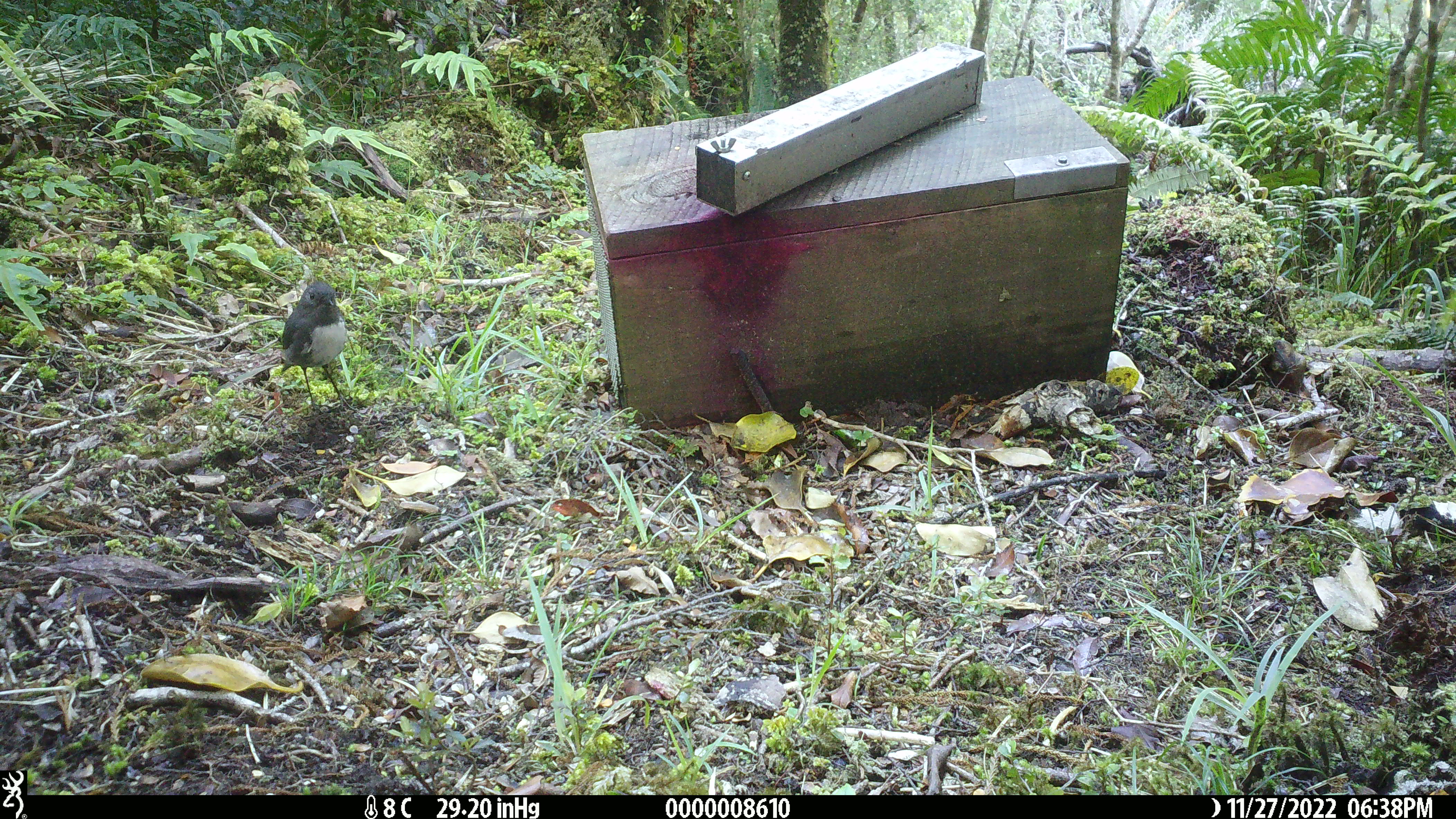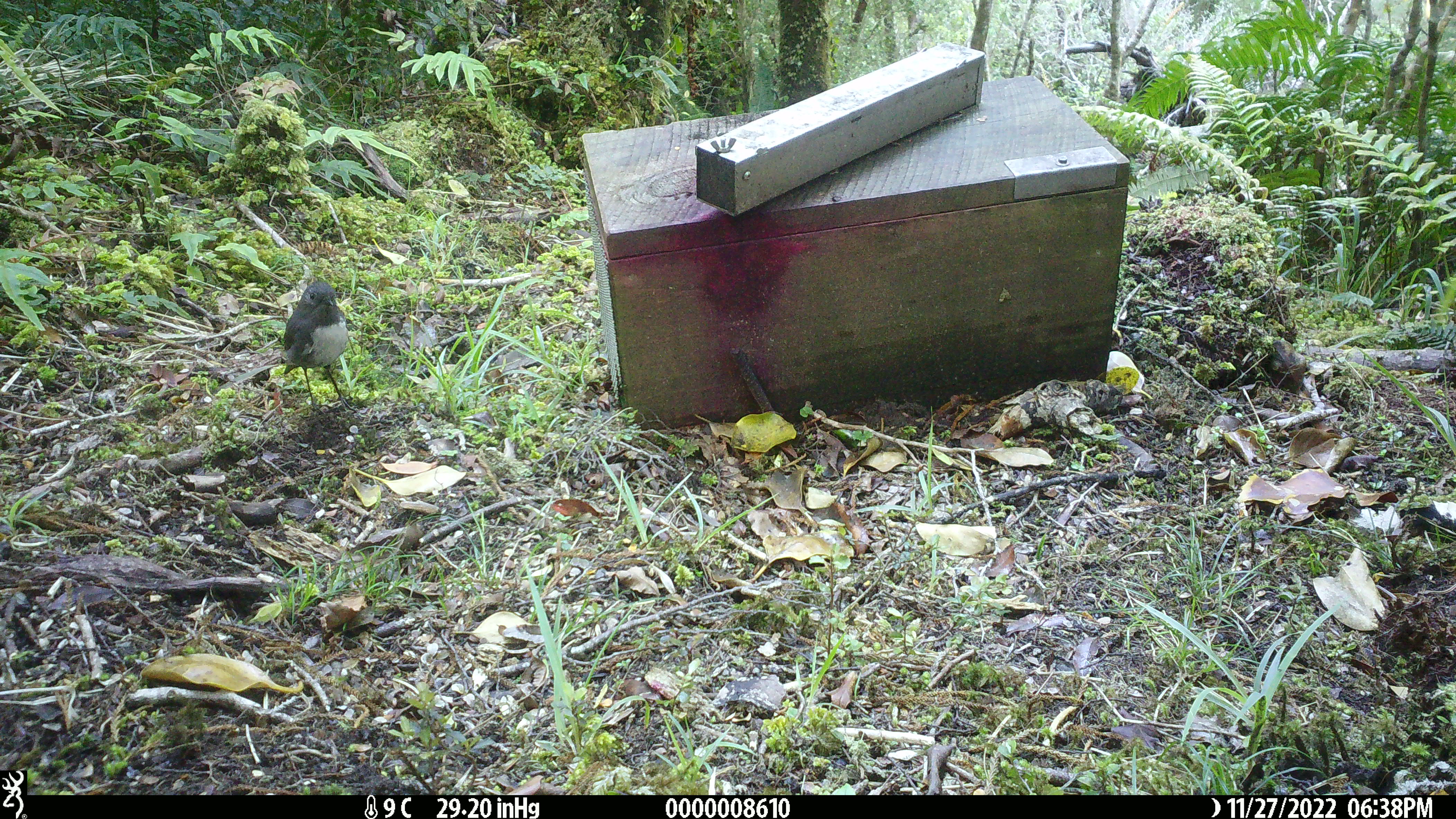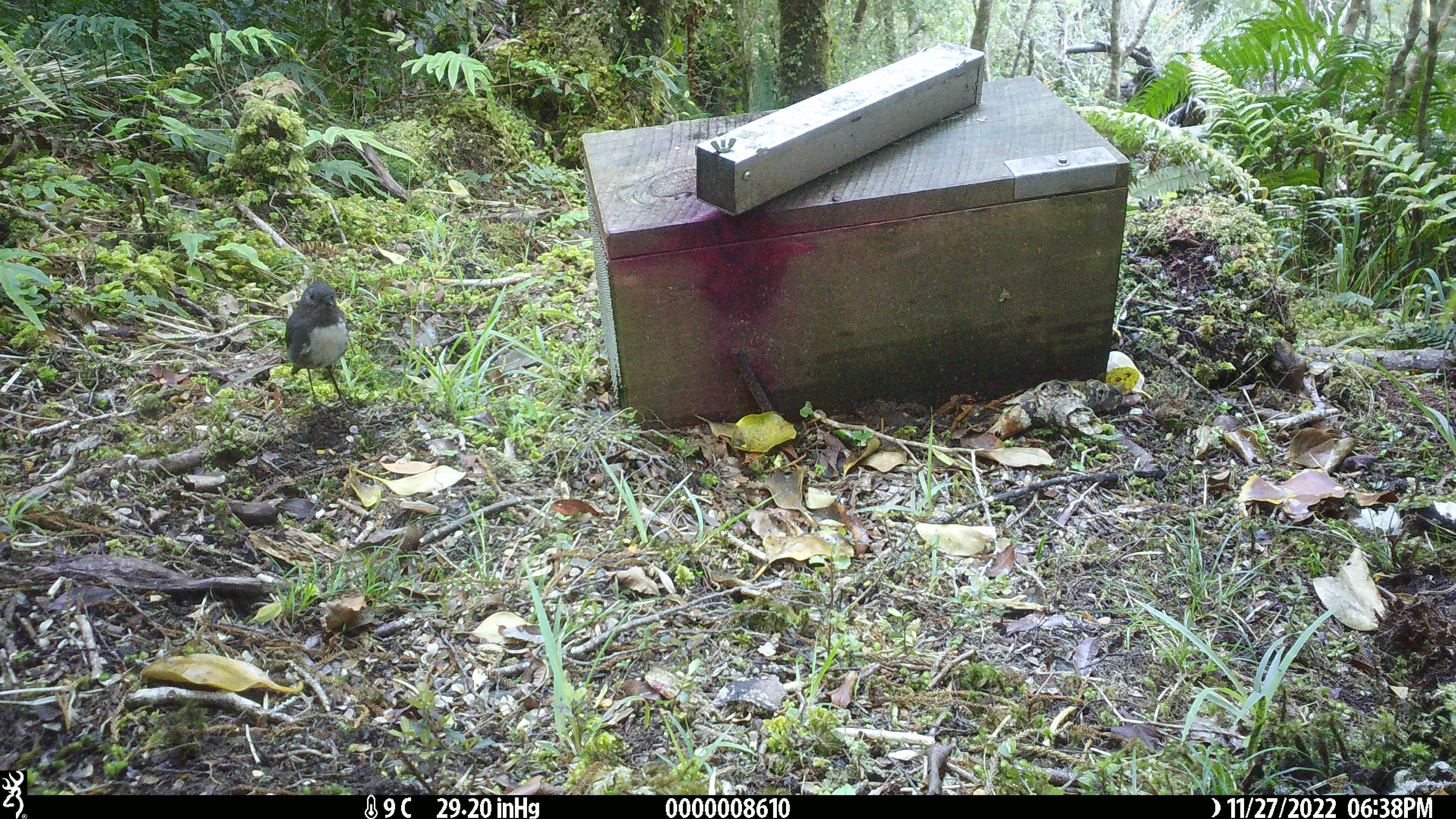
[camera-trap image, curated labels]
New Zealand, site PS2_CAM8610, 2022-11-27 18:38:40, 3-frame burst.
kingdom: Animalia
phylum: Chordata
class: Aves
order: Passeriformes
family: Petroicidae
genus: Petroica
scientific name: Petroica australis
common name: new zealand robin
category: robin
Robin (new zealand robin) (Petroica australis).